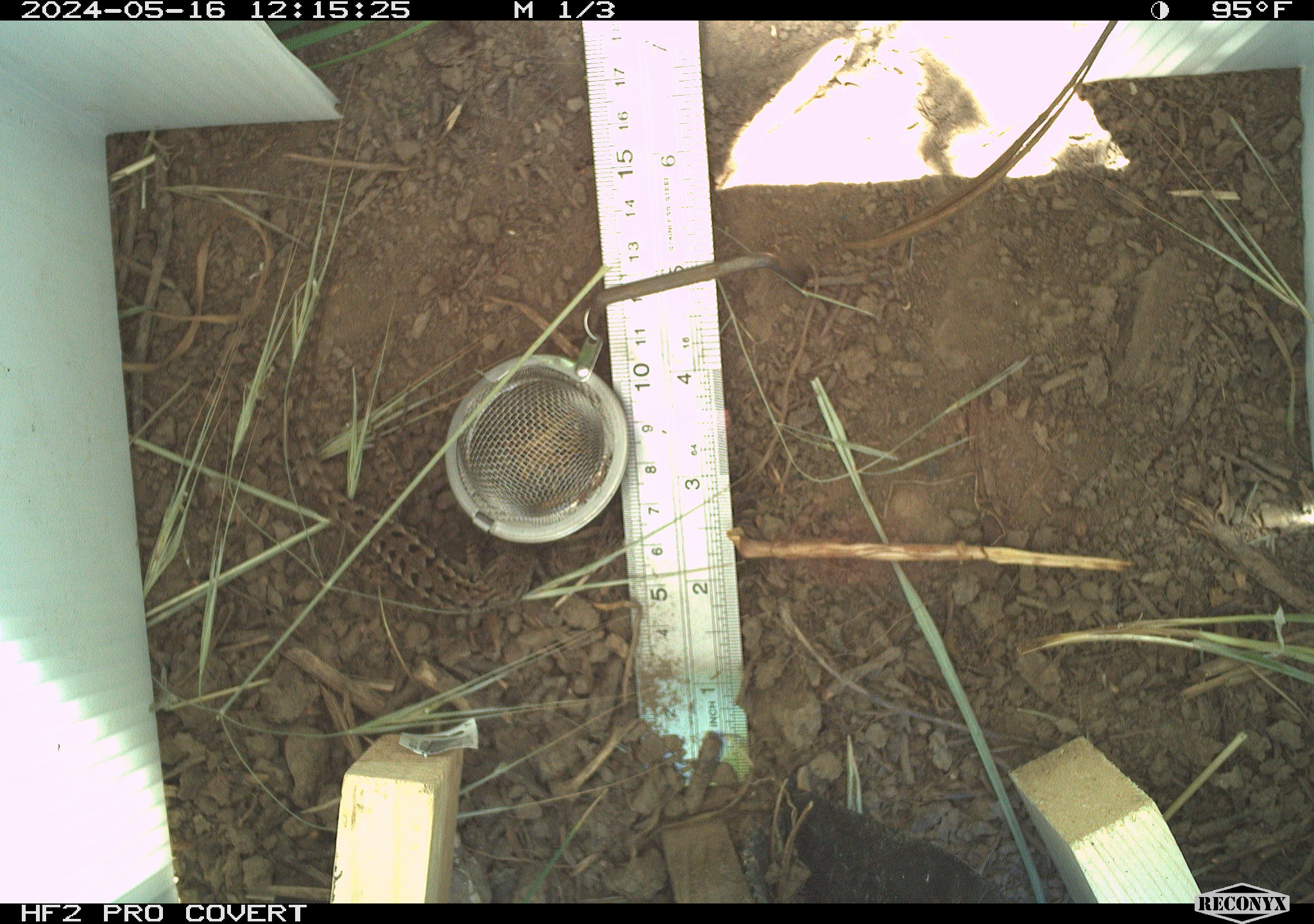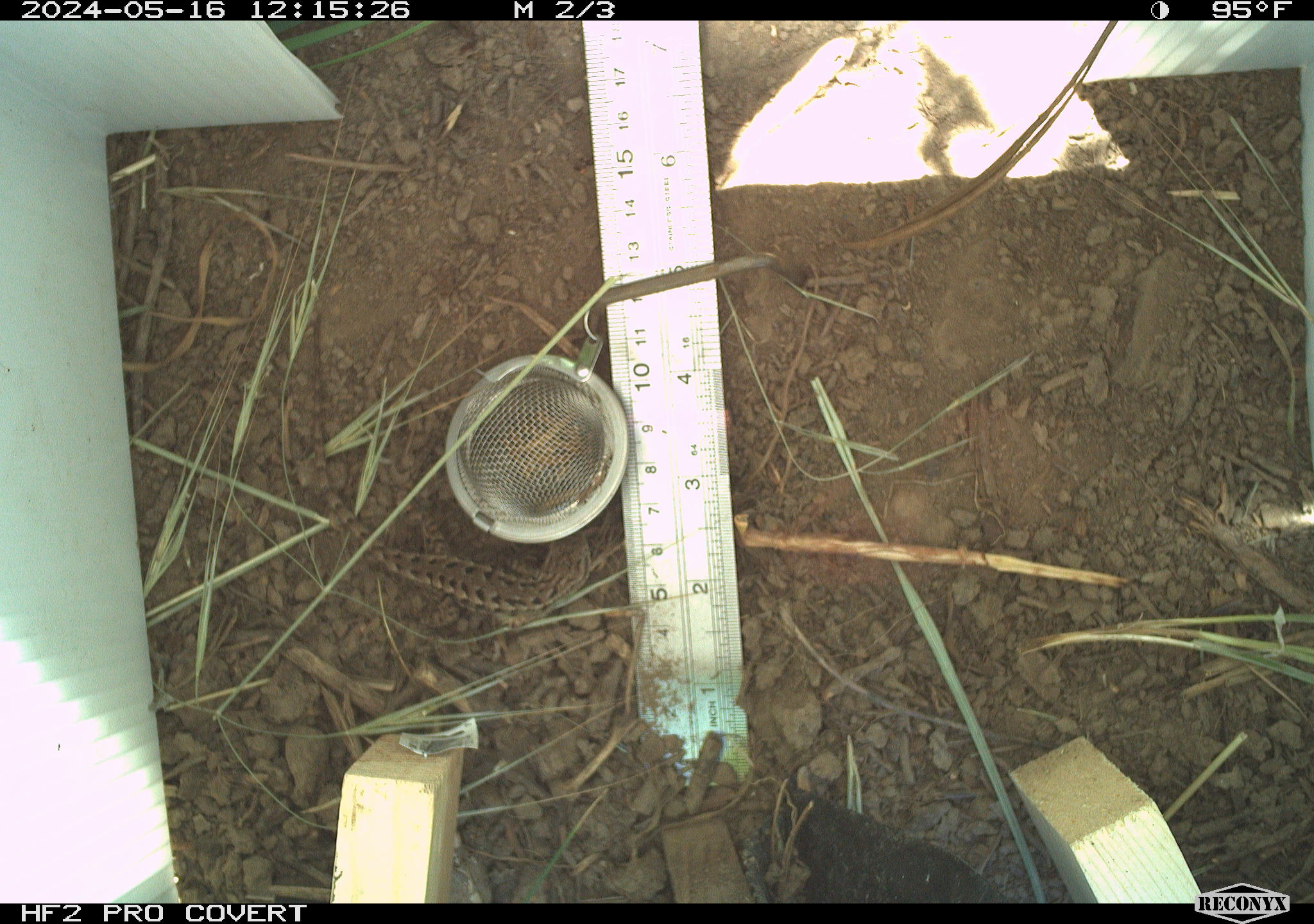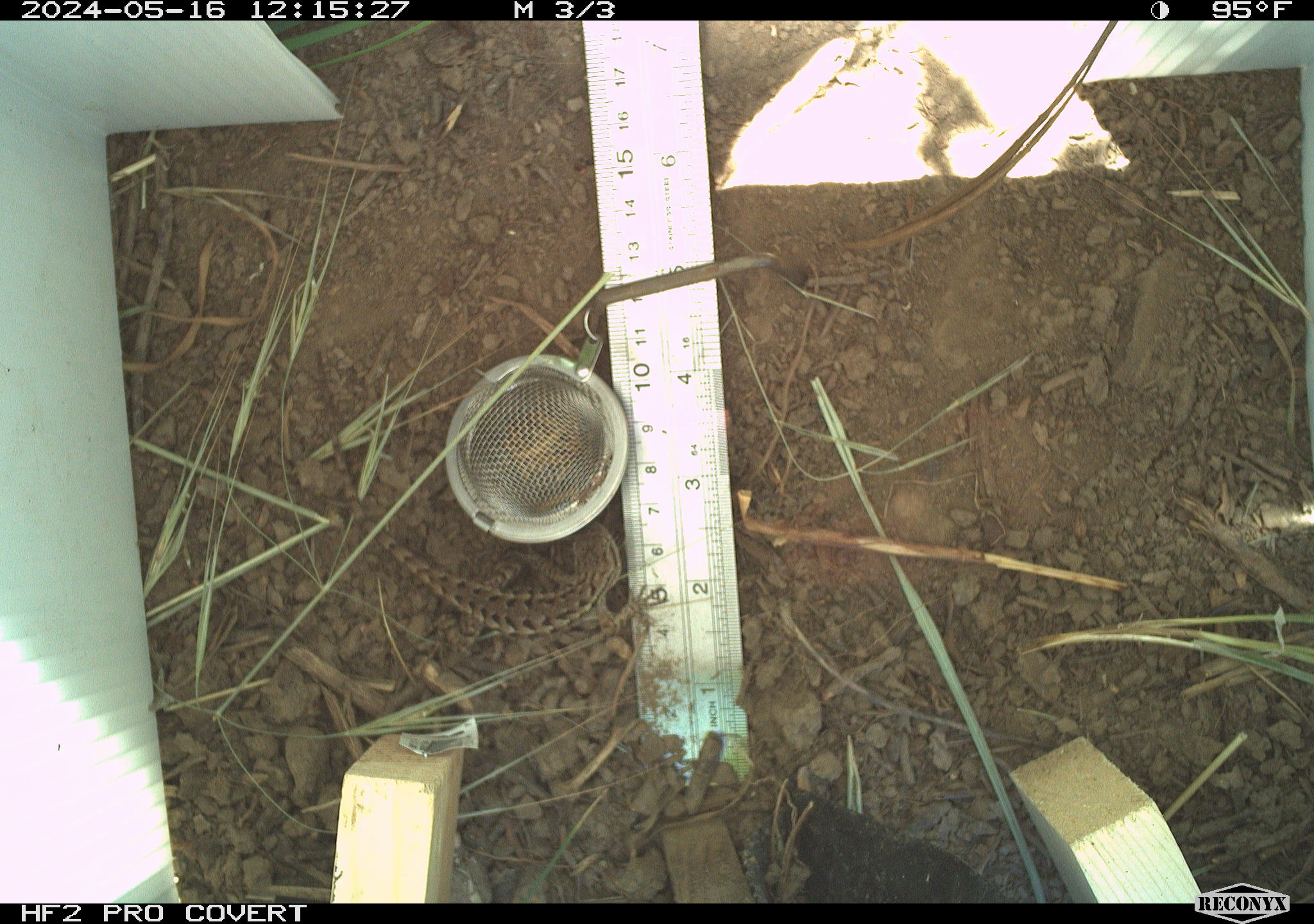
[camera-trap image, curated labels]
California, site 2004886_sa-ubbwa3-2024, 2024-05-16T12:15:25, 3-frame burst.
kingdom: Animalia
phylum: Chordata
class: Reptilia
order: Squamata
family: Phrynosomatidae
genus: Sceloporus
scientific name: Sceloporus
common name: spiny lizards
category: sceloporus species